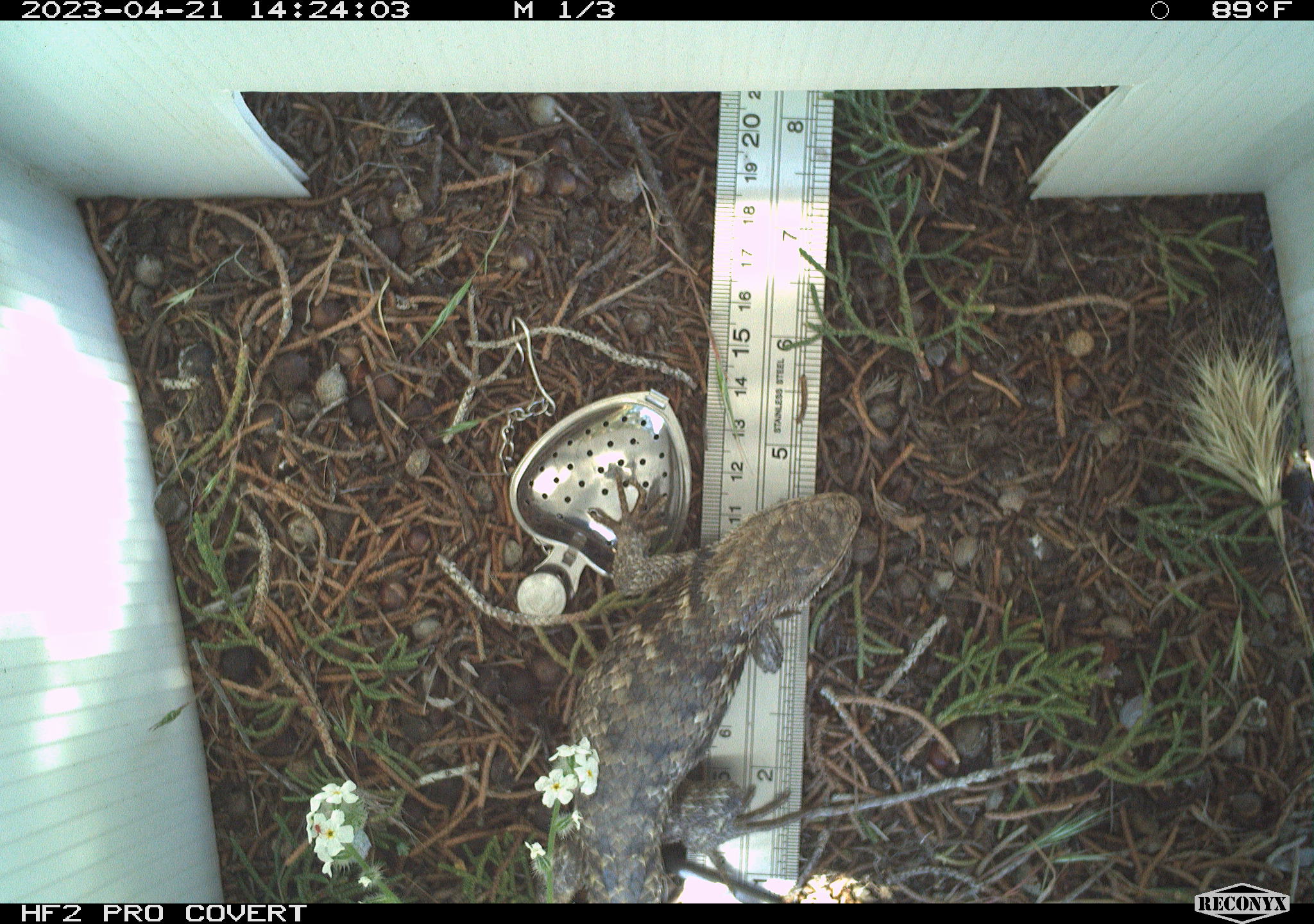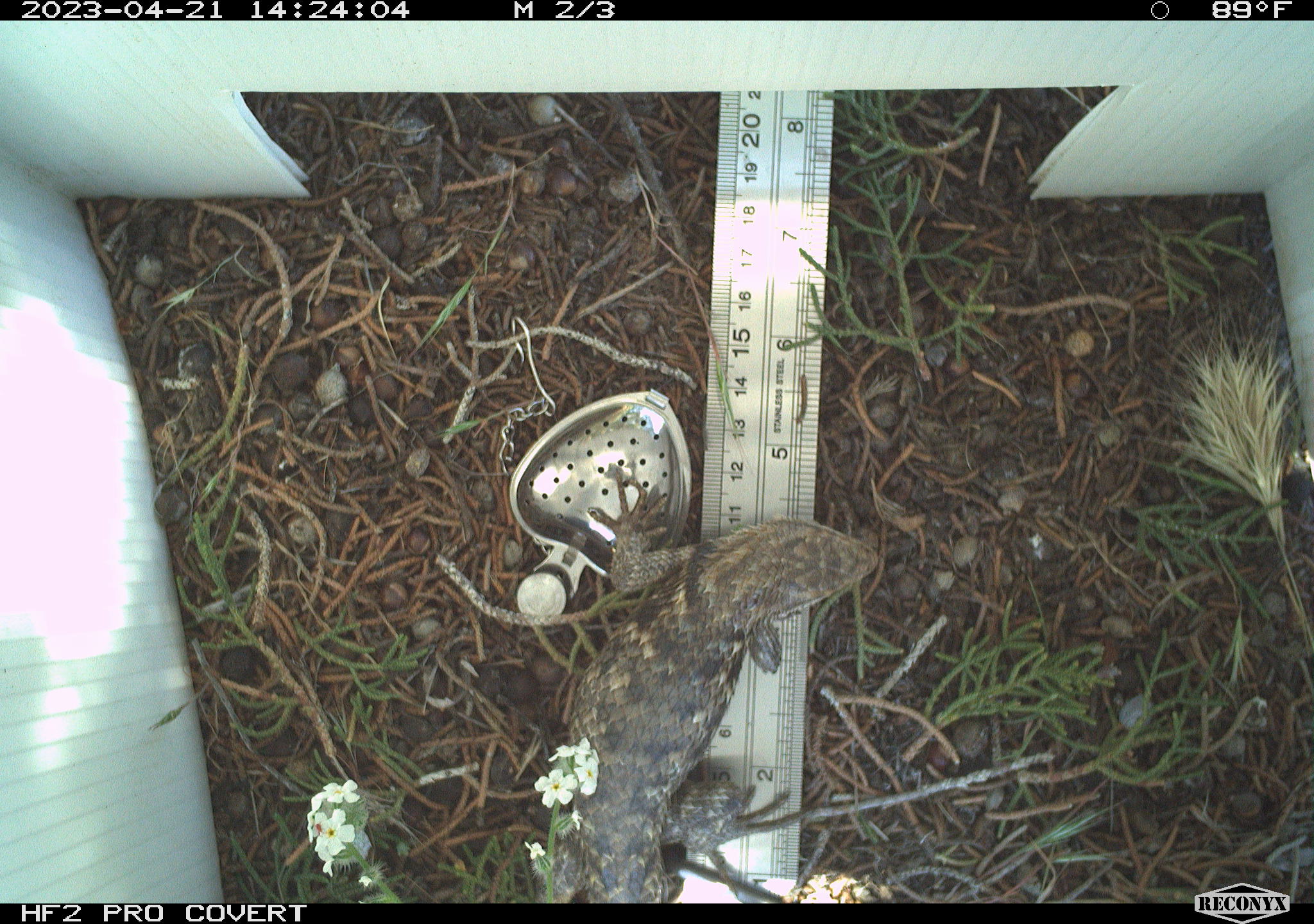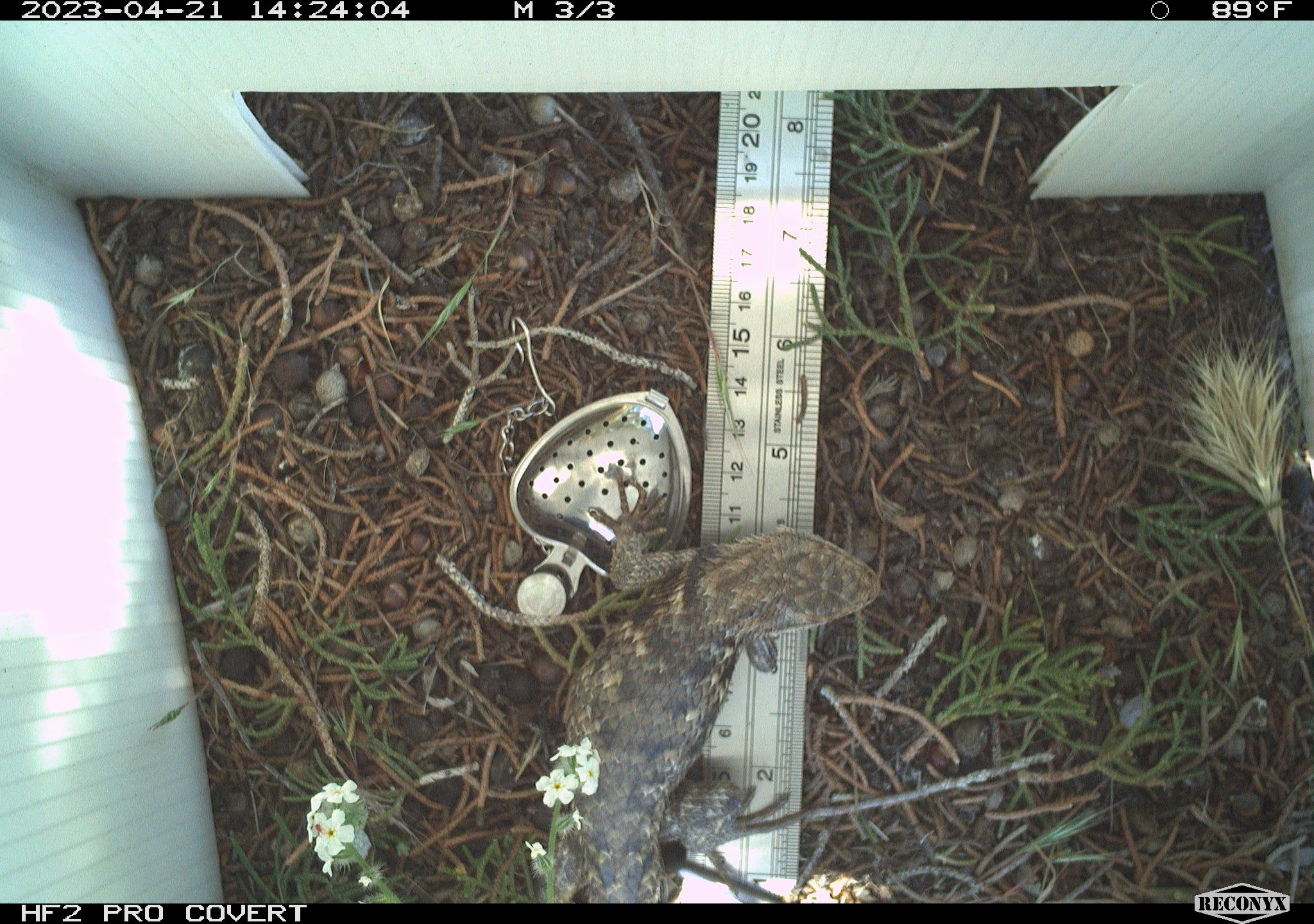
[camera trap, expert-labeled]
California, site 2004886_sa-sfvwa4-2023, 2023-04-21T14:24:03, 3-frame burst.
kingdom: Animalia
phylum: Chordata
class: Reptilia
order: Squamata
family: Phrynosomatidae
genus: Sceloporus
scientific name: Sceloporus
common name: spiny lizards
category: sceloporus species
Sceloporus species (spiny lizards) (Sceloporus).